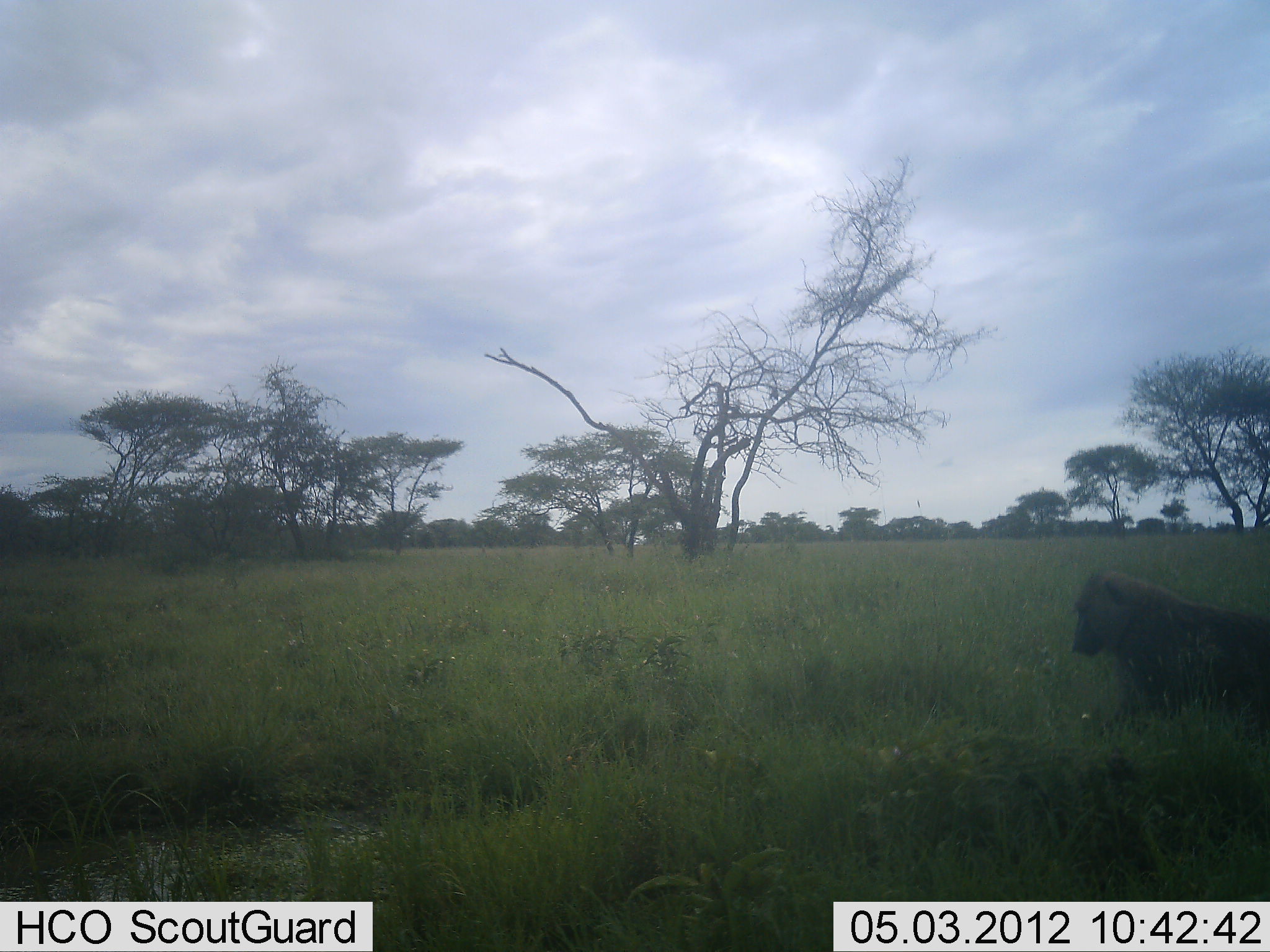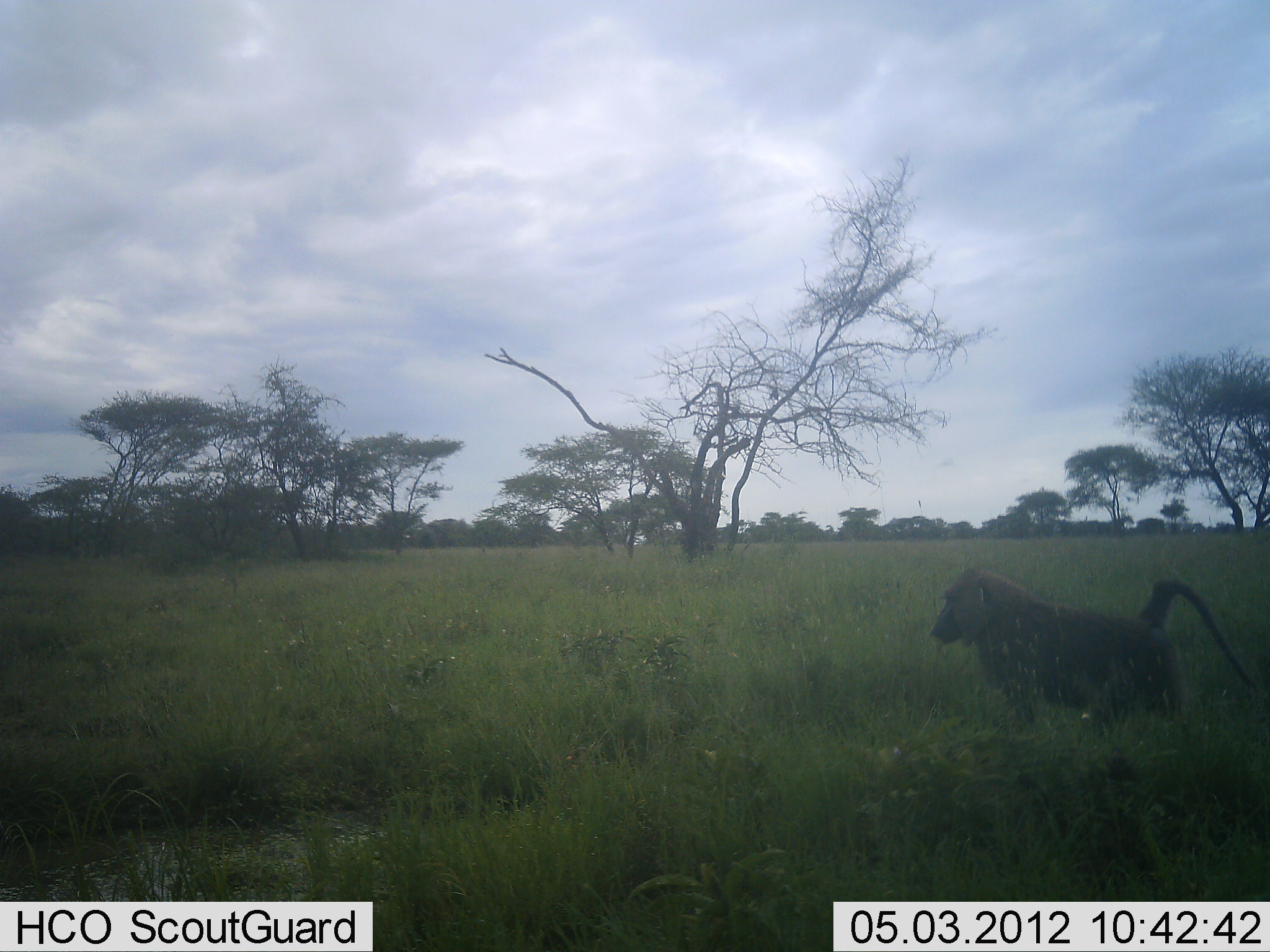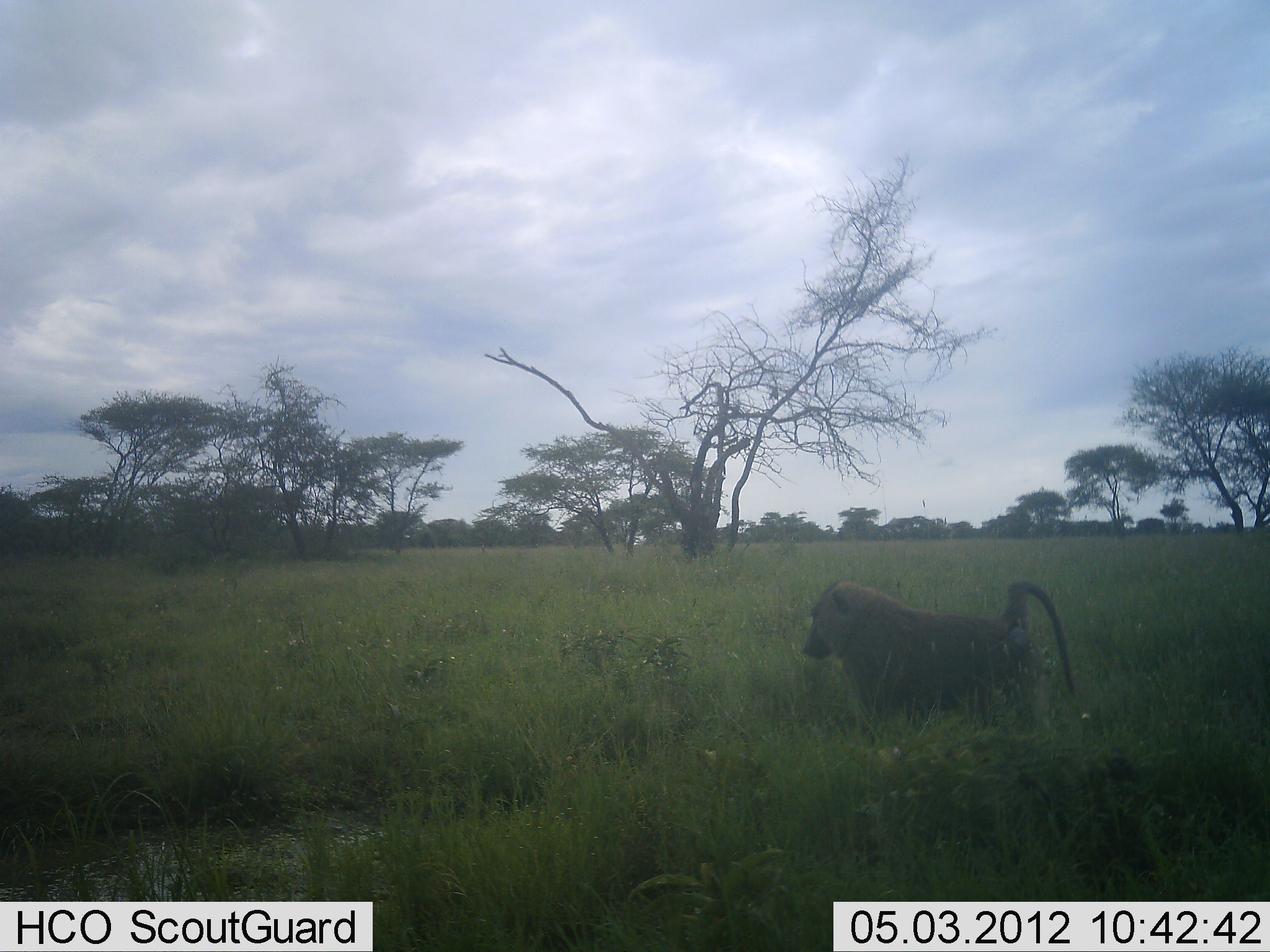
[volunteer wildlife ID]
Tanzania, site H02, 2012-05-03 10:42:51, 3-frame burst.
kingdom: Animalia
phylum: Chordata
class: Mammalia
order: Primates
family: Cercopithecidae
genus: Papio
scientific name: Papio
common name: baboon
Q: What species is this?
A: Baboon (Papio).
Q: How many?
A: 1.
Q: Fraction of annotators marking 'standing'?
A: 10%.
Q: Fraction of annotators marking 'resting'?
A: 0%.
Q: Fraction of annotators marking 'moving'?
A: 100%.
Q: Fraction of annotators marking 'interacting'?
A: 0%.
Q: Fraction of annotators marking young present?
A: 0%.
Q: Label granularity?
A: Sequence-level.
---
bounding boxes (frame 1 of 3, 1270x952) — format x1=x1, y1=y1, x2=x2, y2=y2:
animal: x1=1071, y1=570, x2=1270, y2=752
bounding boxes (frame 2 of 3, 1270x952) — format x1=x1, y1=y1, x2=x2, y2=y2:
animal: x1=930, y1=566, x2=1258, y2=751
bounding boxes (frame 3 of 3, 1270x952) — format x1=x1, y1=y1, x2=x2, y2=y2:
animal: x1=803, y1=581, x2=1075, y2=755